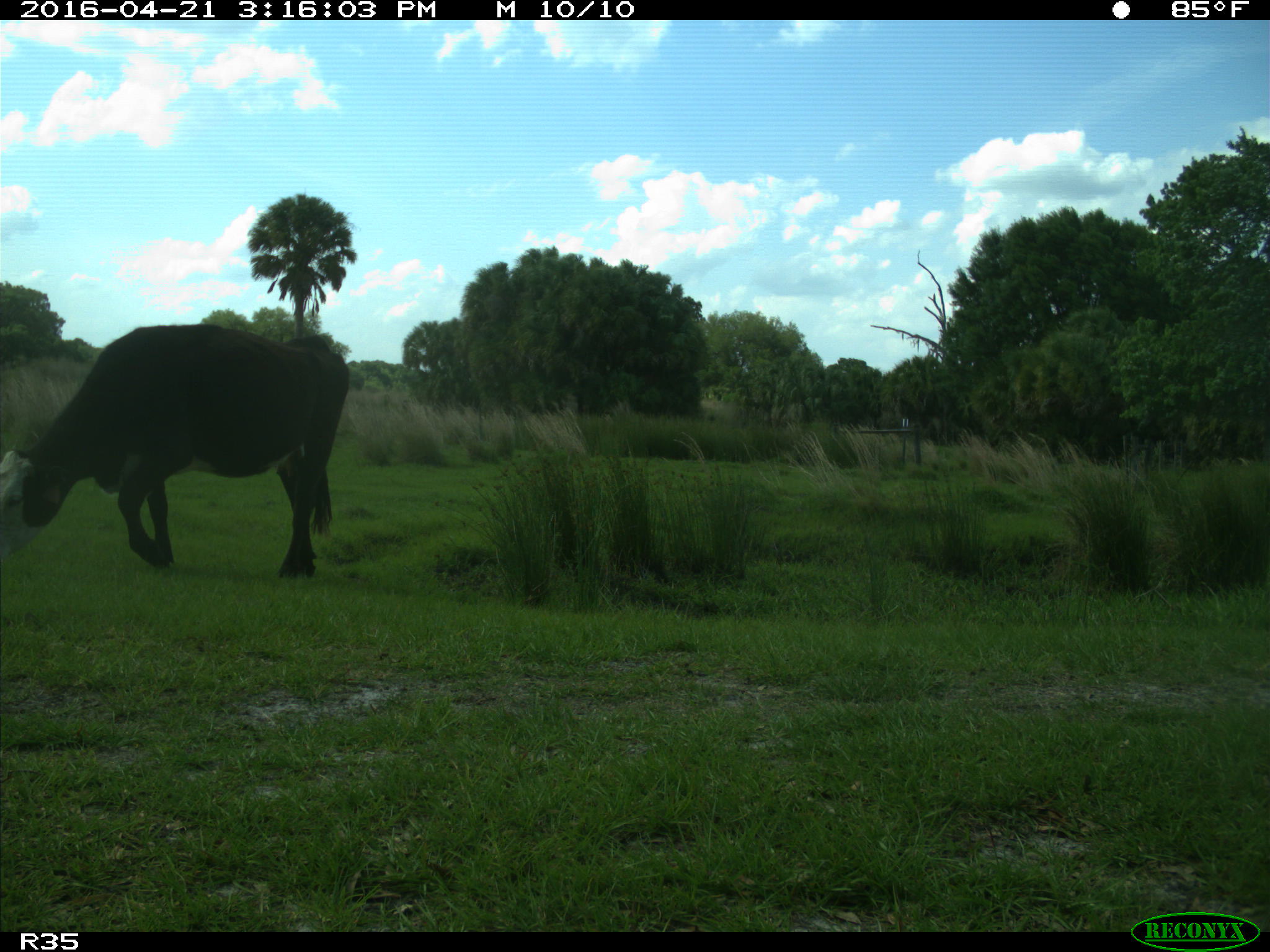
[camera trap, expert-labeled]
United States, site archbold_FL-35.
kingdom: Animalia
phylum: Chordata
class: Mammalia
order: Artiodactyla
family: Bovidae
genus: Bos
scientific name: Bos taurus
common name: domestic cow